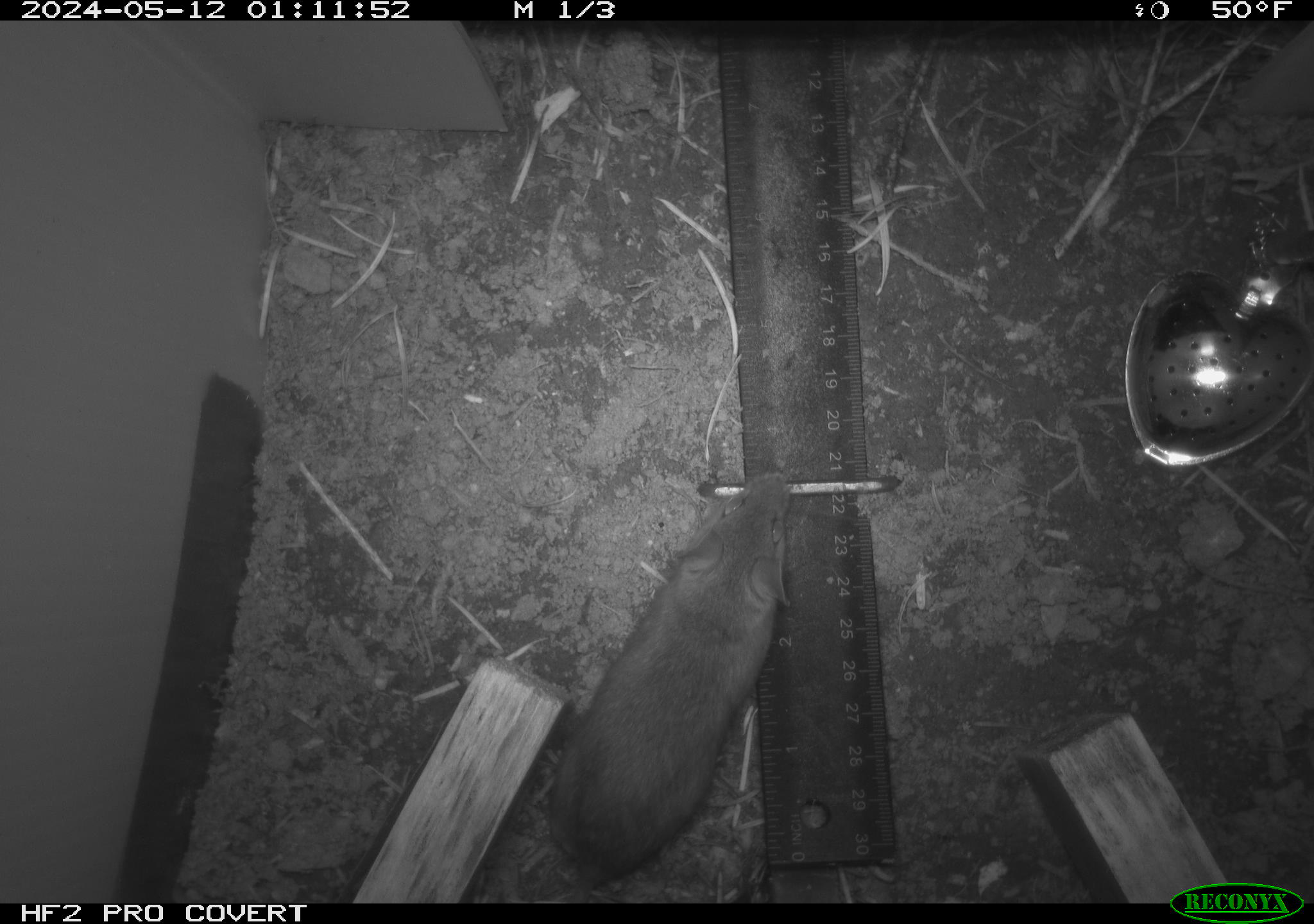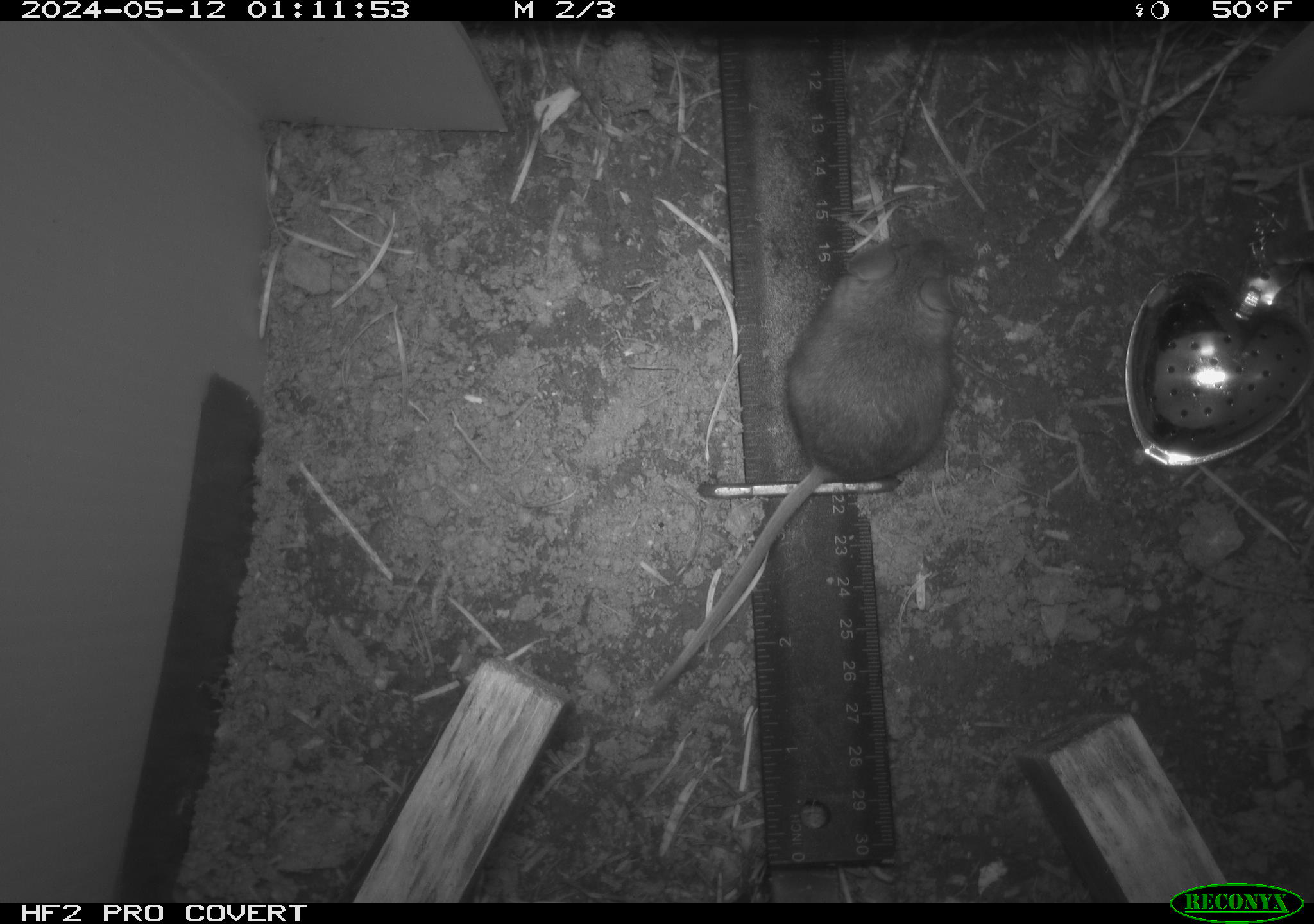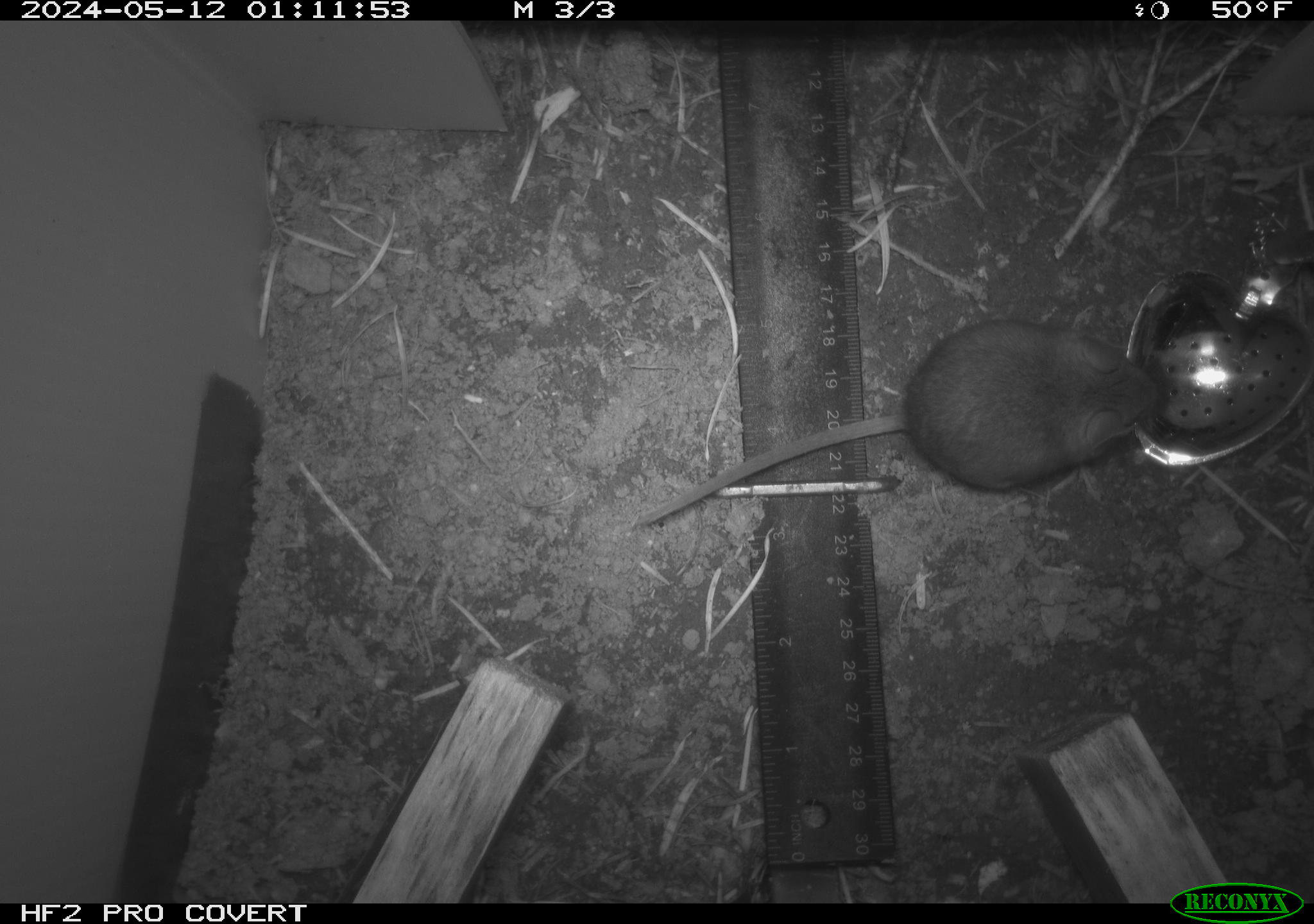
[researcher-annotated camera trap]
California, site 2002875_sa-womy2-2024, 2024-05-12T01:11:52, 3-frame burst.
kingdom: Animalia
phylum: Chordata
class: Mammalia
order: Rodentia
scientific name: Rodentia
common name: mouse species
Mouse species (Rodentia).